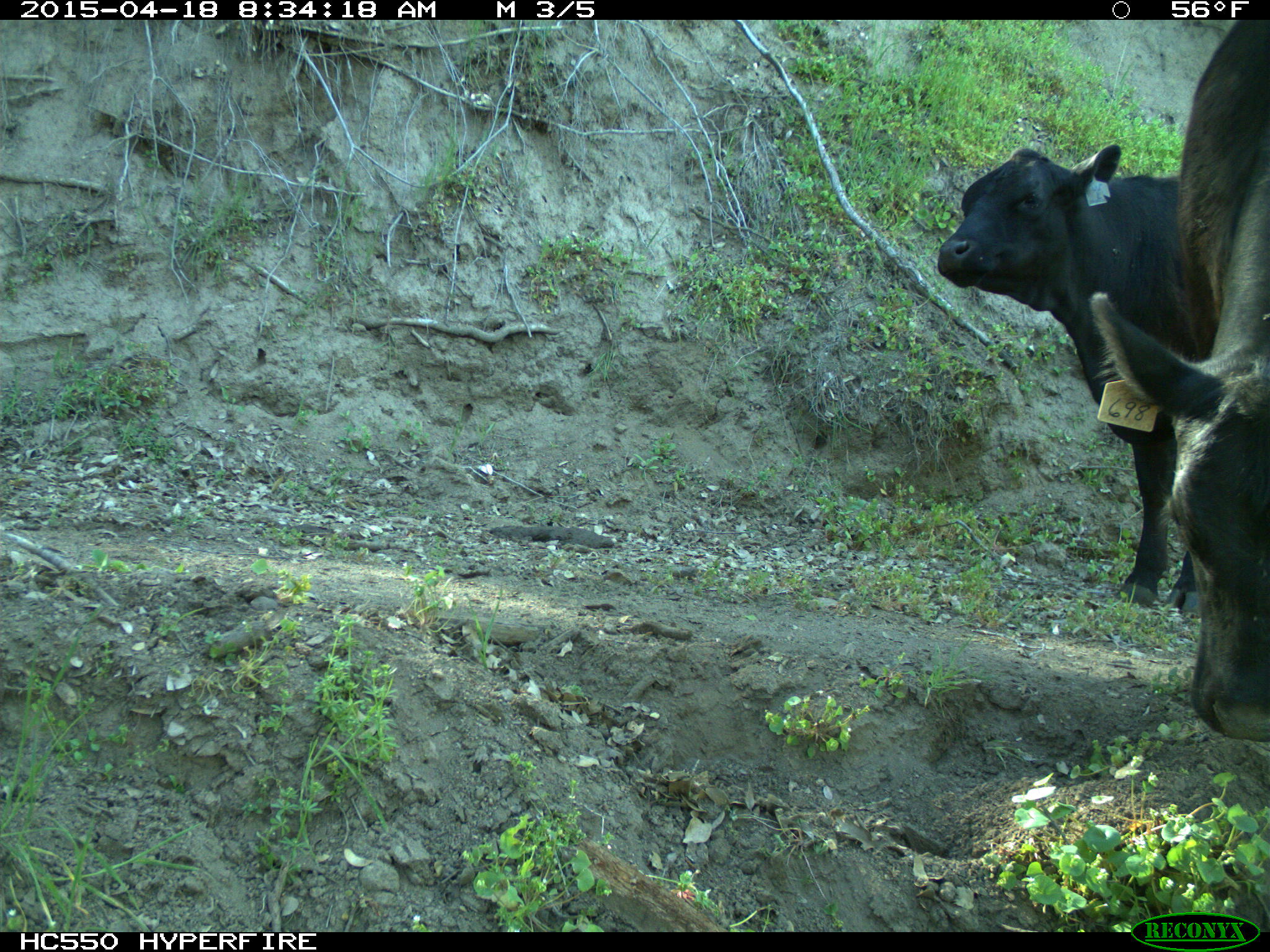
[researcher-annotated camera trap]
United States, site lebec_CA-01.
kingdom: Animalia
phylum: Chordata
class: Mammalia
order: Artiodactyla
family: Bovidae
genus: Bos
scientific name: Bos taurus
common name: domestic cow